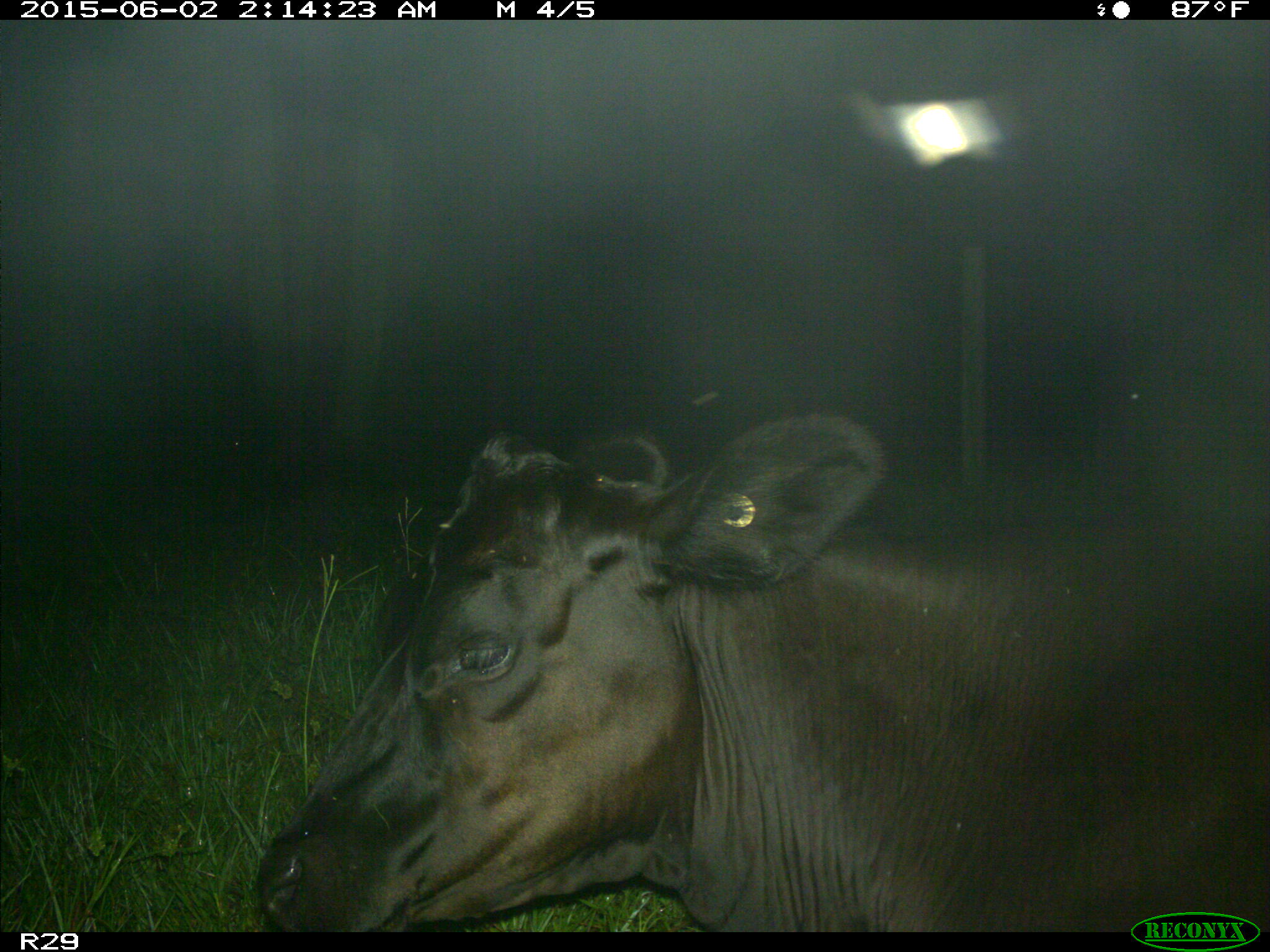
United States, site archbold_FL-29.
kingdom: Animalia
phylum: Chordata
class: Mammalia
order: Artiodactyla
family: Bovidae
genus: Bos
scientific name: Bos taurus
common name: domestic cow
Bos taurus (domestic cow).